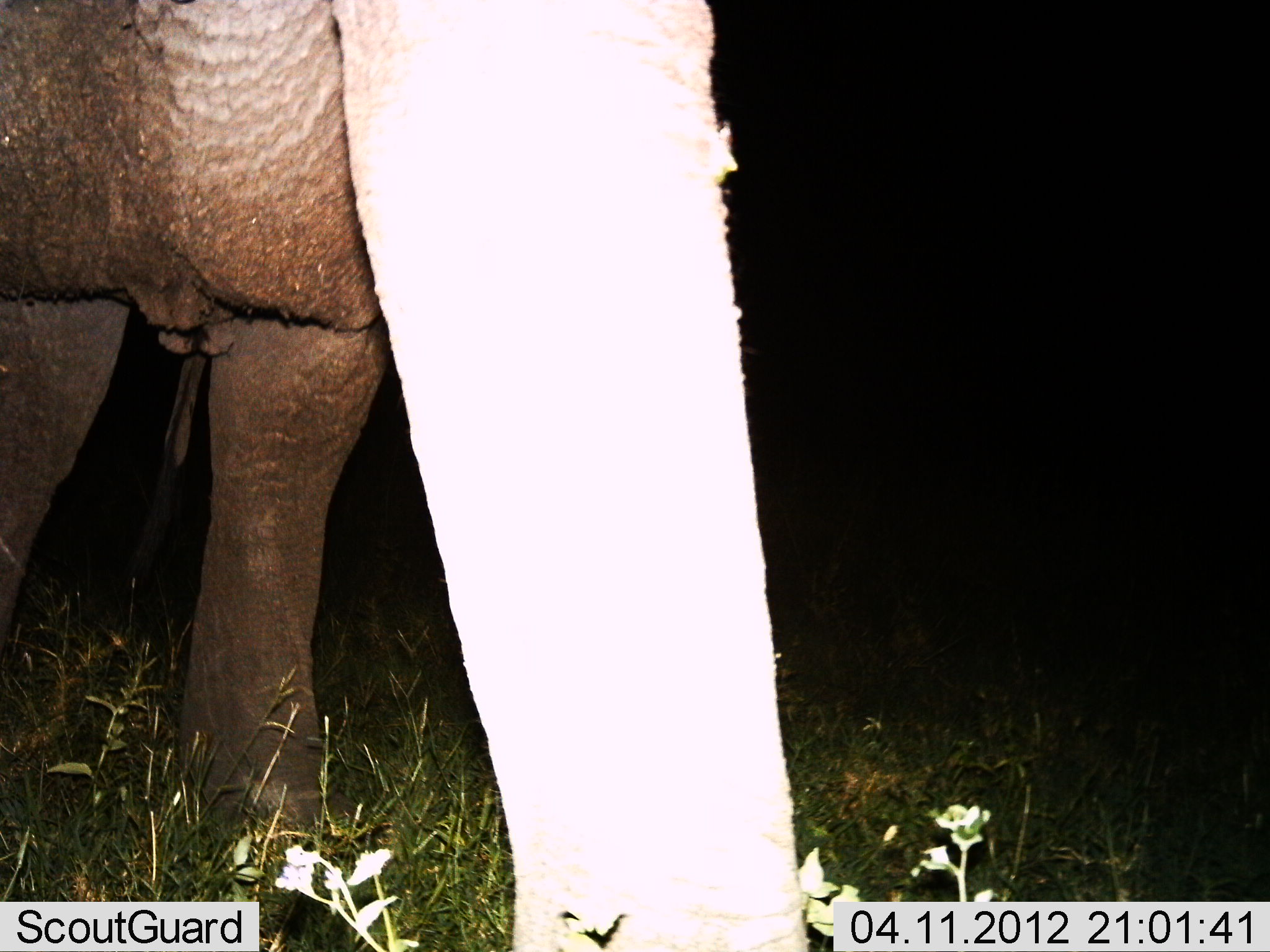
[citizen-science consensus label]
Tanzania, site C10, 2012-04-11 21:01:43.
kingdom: Animalia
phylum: Chordata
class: Mammalia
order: Proboscidea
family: Elephantidae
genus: Loxodonta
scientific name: Loxodonta africana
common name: african bush elephant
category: elephant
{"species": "elephant (african bush elephant) (Loxodonta africana)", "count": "1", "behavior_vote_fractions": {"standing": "86%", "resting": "0%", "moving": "10%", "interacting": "5%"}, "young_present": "0%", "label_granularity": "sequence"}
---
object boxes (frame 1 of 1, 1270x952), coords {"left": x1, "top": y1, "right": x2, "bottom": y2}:
animal: {"left": 1, "top": 0, "right": 811, "bottom": 951}